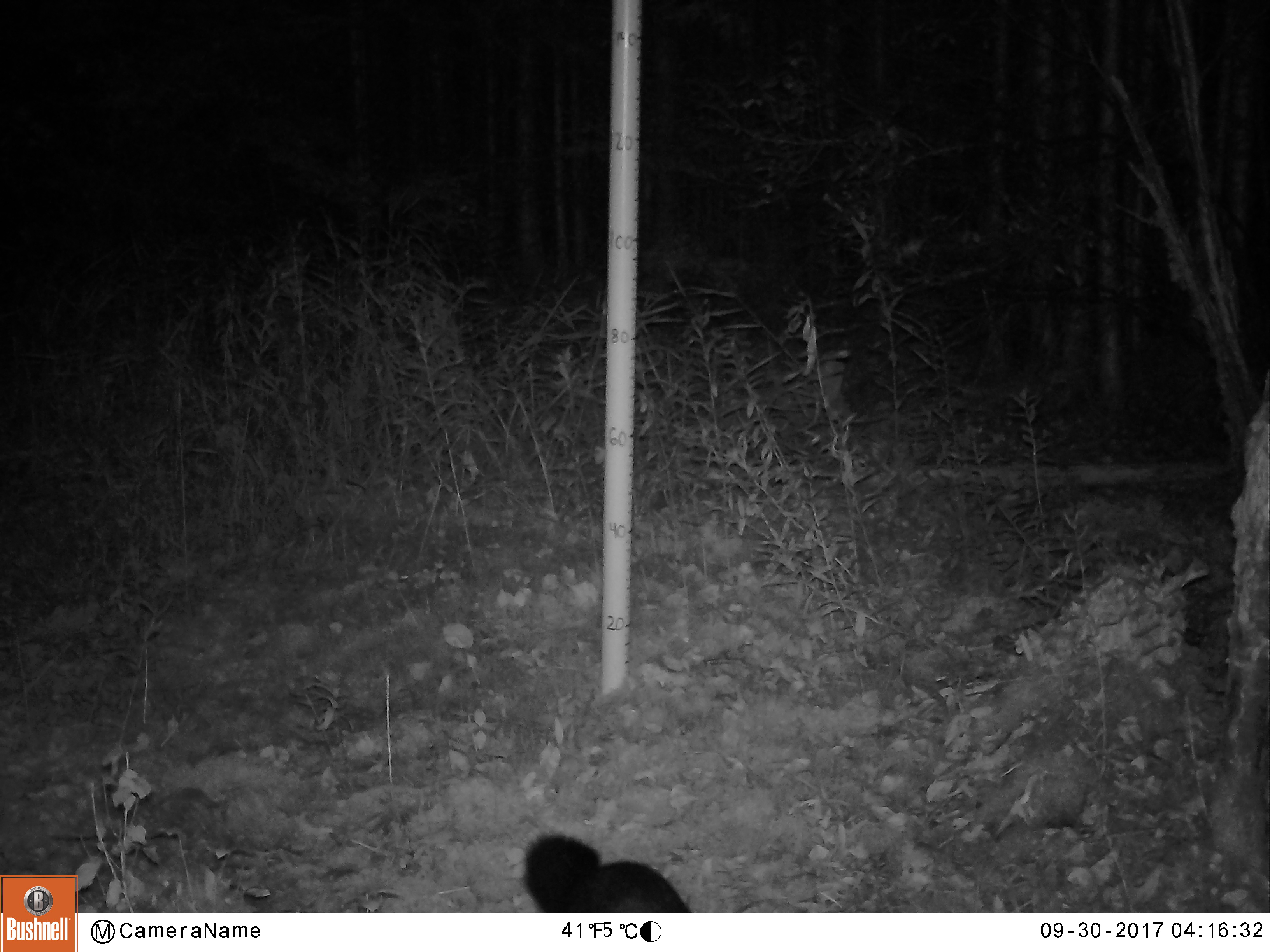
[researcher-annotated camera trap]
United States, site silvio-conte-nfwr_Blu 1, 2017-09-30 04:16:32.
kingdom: Animalia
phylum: Chordata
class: Mammalia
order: Carnivora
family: Mustelidae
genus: Pekania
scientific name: Pekania pennanti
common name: fisher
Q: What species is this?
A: Fisher (Pekania pennanti).